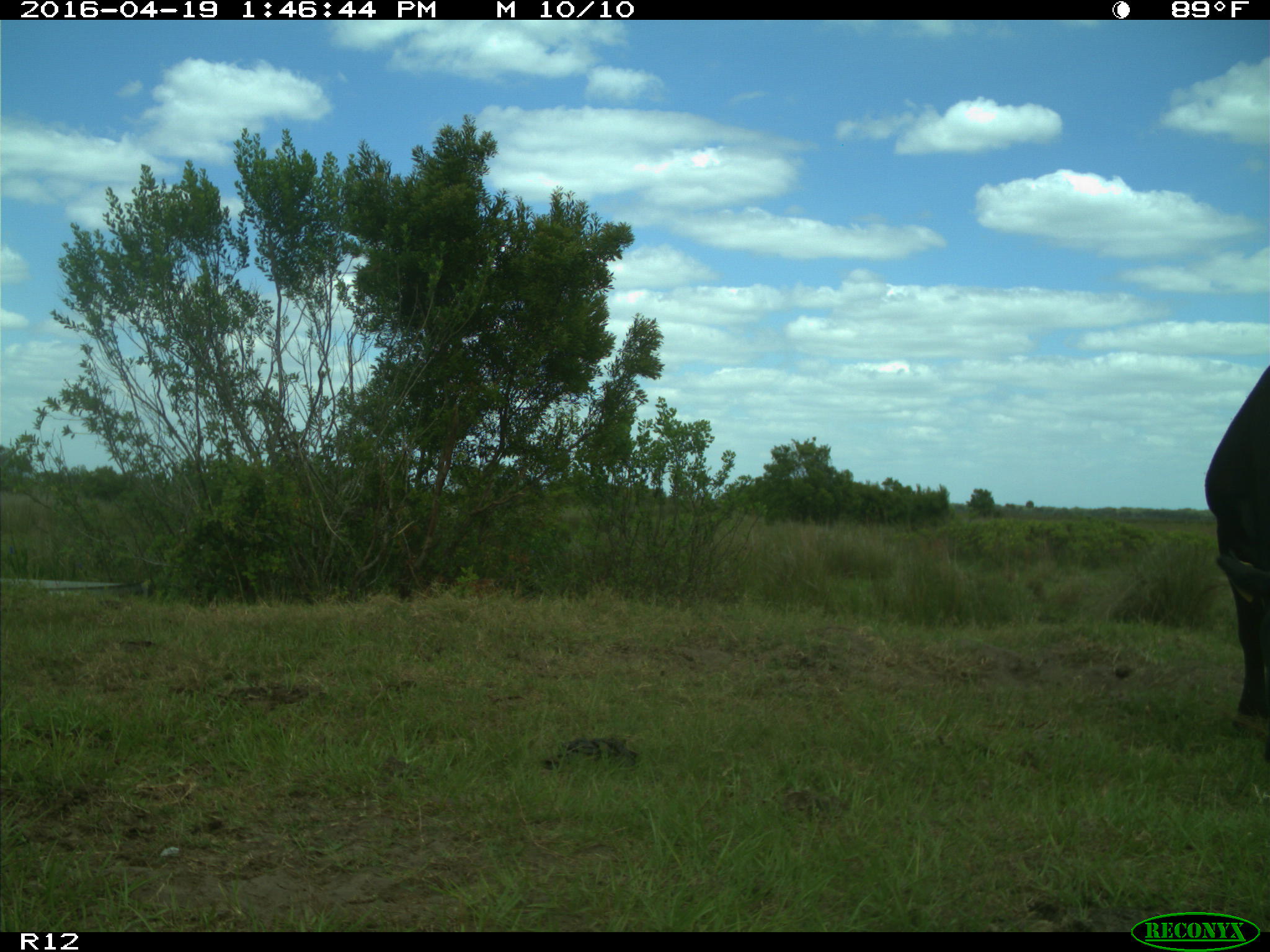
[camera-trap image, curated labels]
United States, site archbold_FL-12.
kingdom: Animalia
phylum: Chordata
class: Mammalia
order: Artiodactyla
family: Bovidae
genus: Bos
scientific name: Bos taurus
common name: domestic cow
Bos taurus (domestic cow).